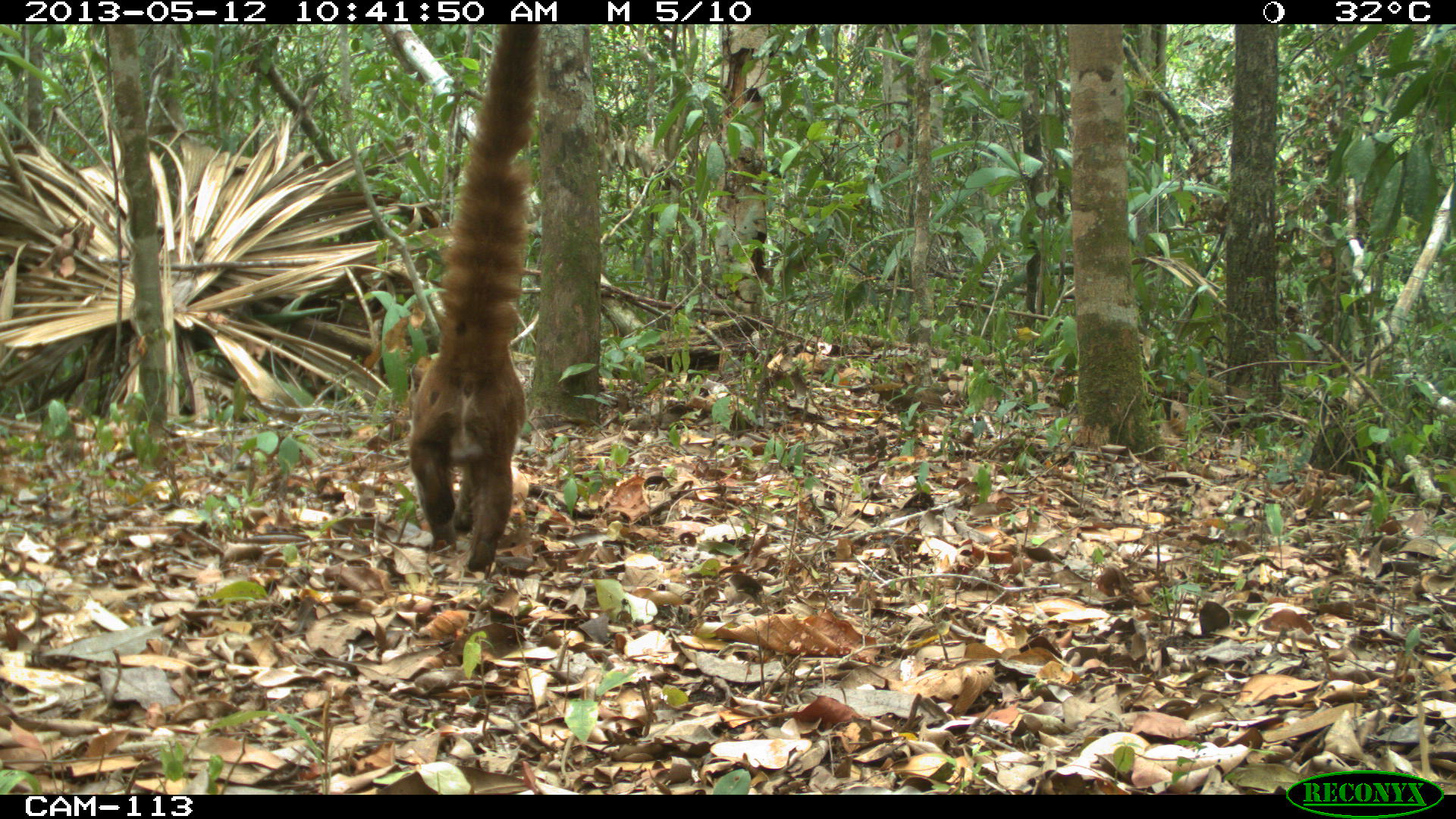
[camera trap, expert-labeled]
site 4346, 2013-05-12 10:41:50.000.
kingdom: Animalia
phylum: Chordata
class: Mammalia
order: Carnivora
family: Procyonidae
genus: Nasua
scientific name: Nasua narica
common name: white-nosed coati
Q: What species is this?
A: Nasua narica (white-nosed coati).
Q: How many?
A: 1.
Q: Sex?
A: Male.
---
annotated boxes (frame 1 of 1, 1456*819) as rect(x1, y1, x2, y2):
nasua narica: rect(405, 24, 541, 572)